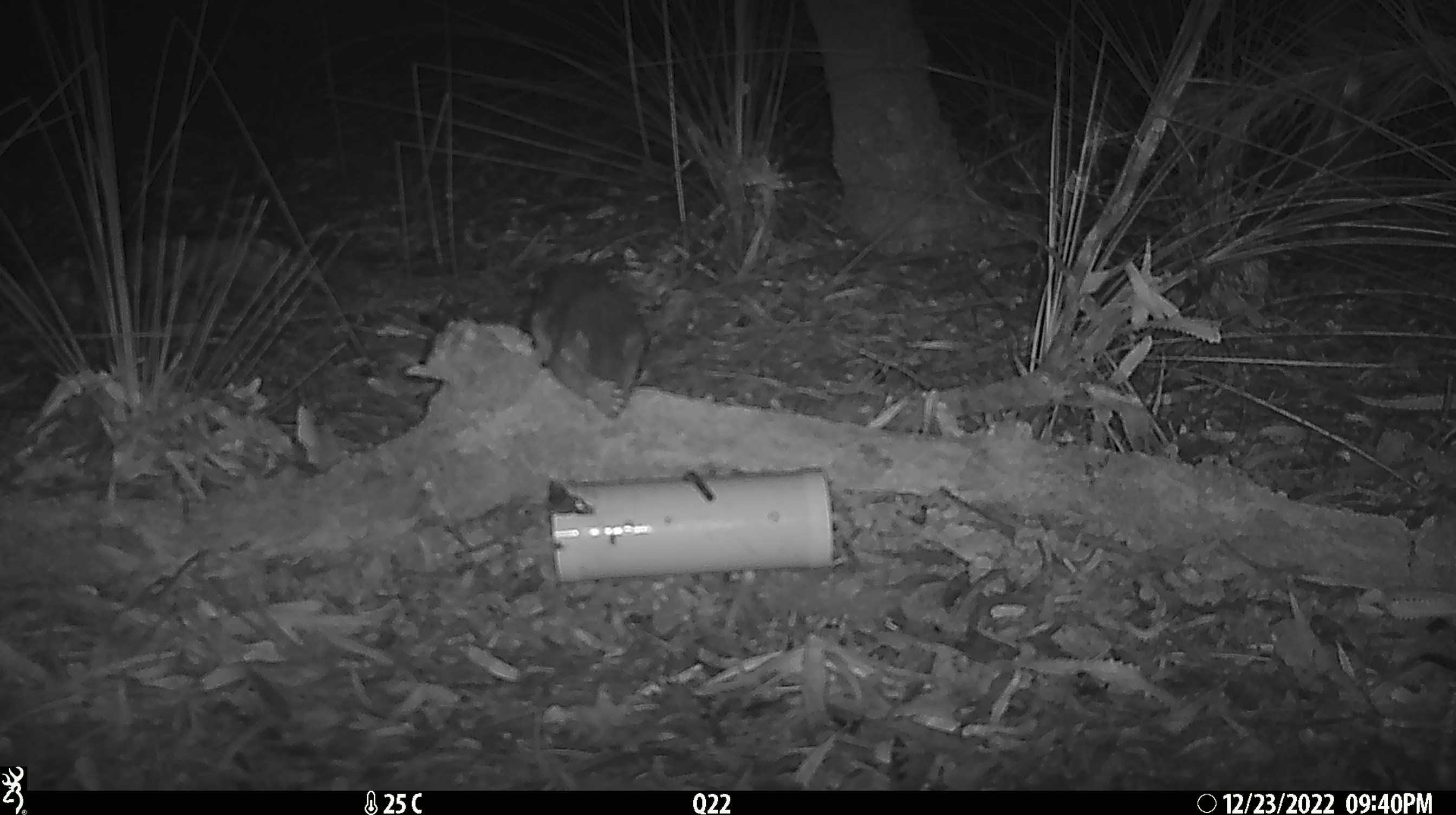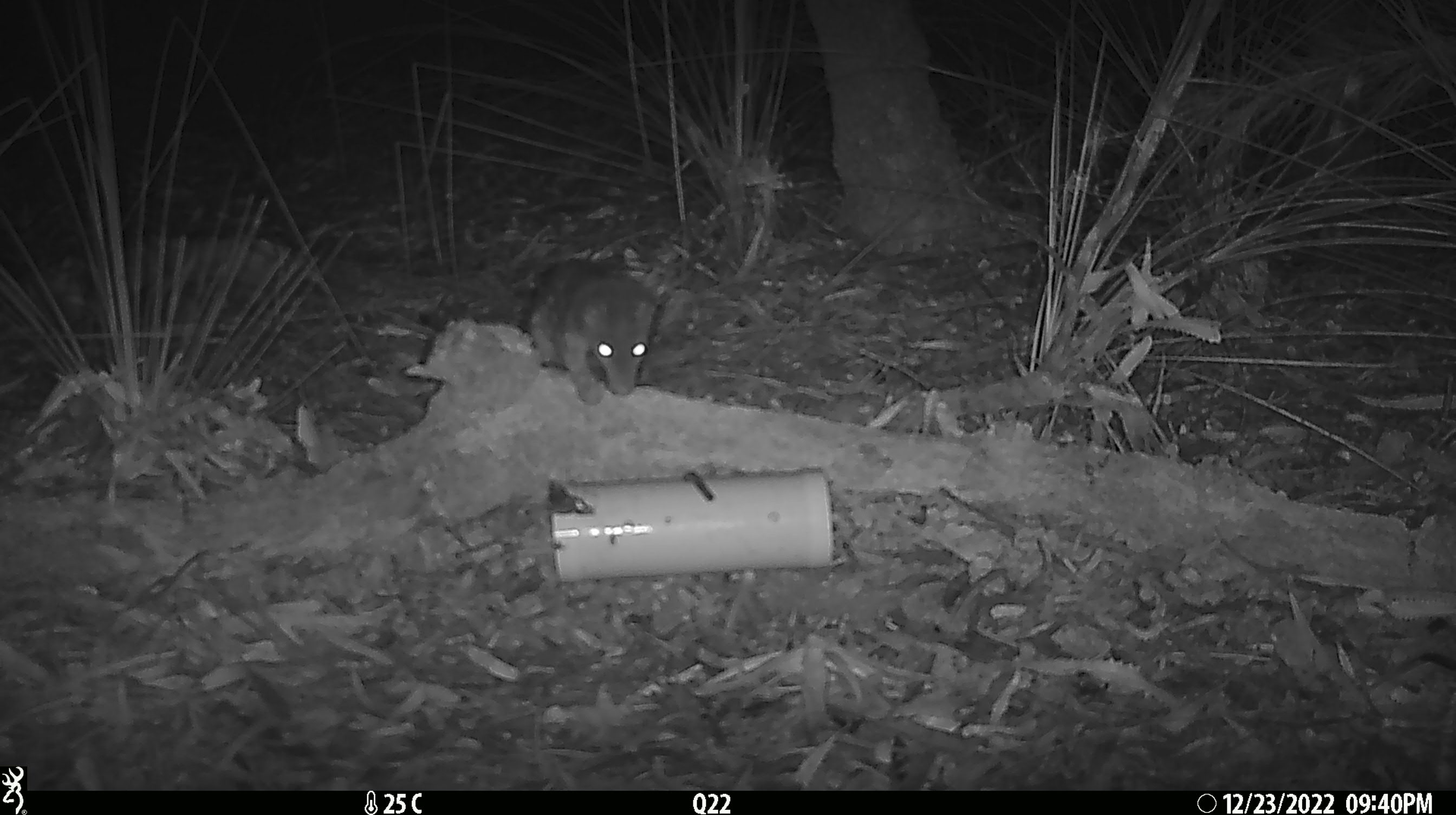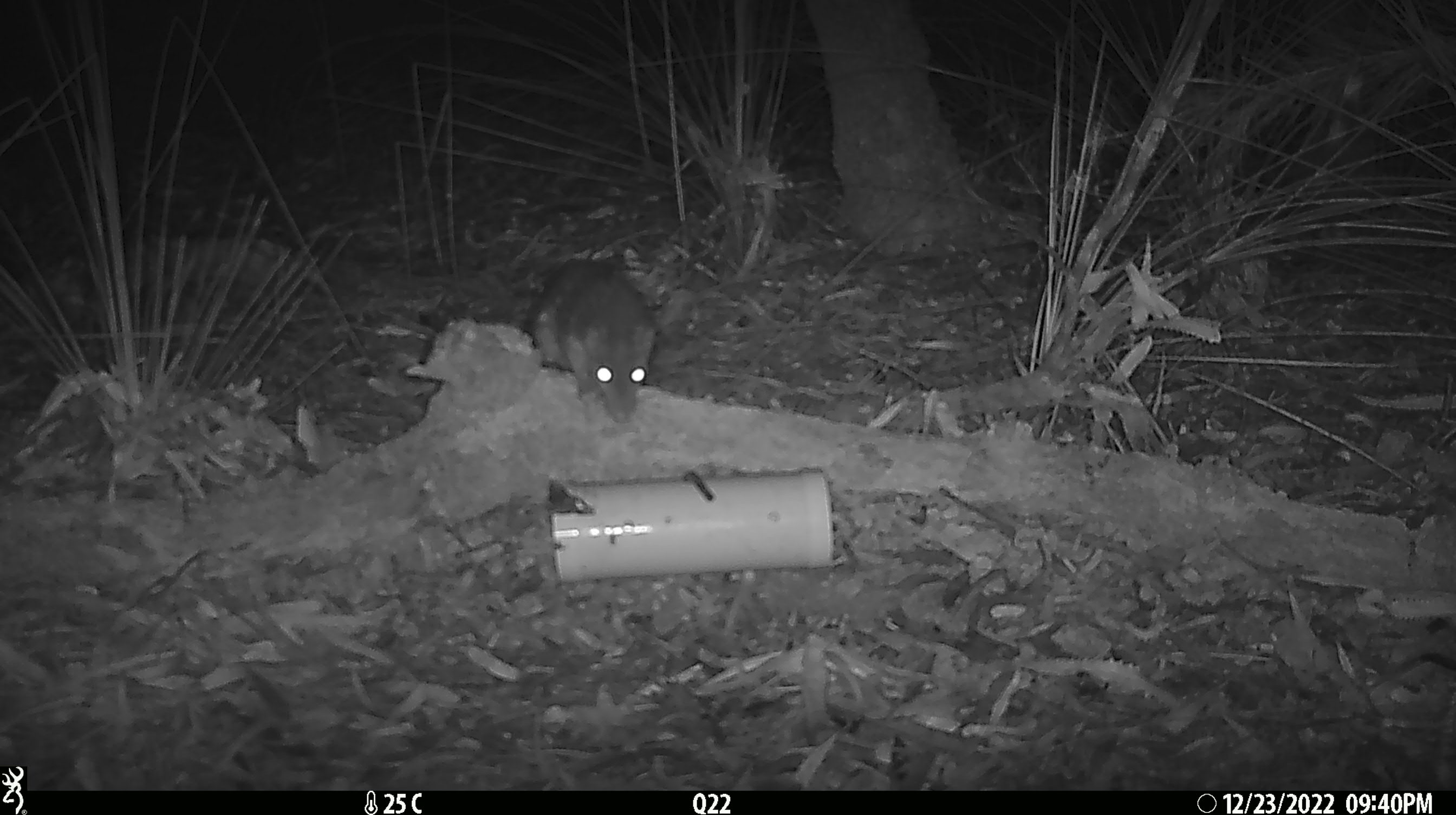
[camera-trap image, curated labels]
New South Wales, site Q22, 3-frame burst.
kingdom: Animalia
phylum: Chordata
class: Mammalia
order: Dasyuromorphia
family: Dasyuridae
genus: Dasyurus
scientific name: Dasyurus maculatus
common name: spotted-tailed quoll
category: quoll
Quoll (spotted-tailed quoll) (Dasyurus maculatus).